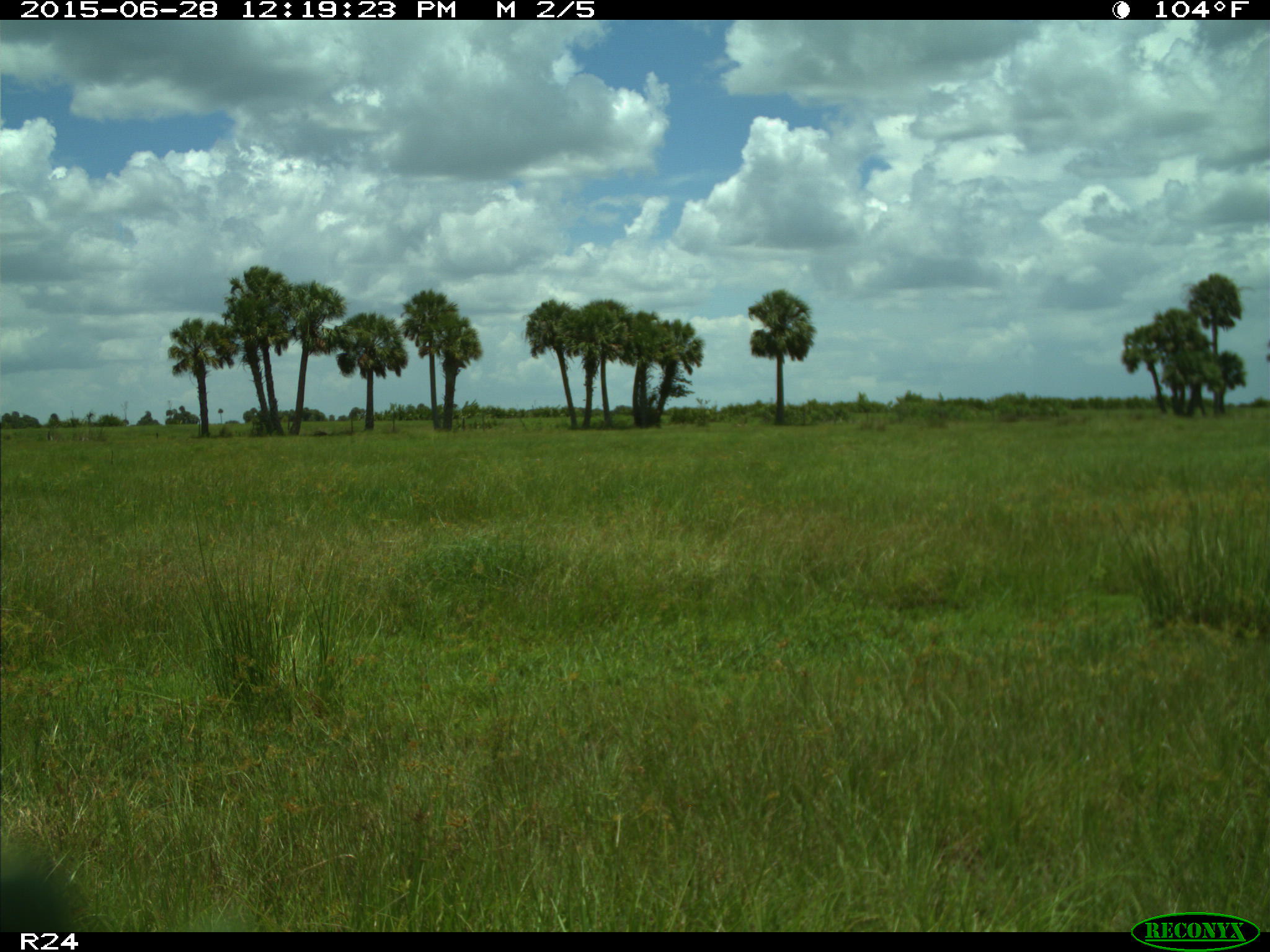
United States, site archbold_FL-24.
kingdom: Animalia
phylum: Chordata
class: Mammalia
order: Artiodactyla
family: Bovidae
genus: Bos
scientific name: Bos taurus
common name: domestic cow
Bos taurus (domestic cow).